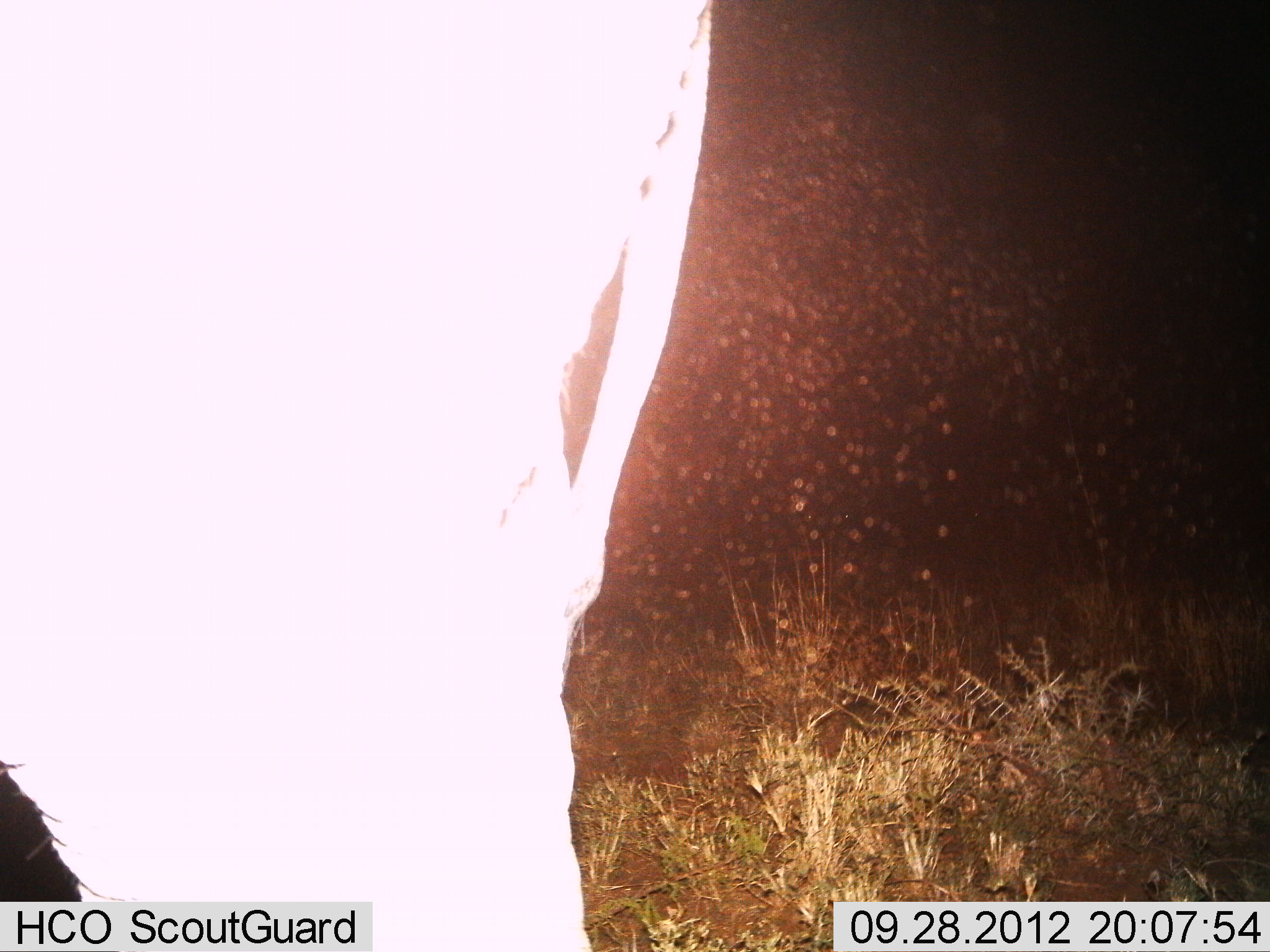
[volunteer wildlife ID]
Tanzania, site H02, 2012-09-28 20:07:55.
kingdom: Animalia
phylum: Chordata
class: Mammalia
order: Proboscidea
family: Elephantidae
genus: Loxodonta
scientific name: Loxodonta africana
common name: african bush elephant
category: elephant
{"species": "elephant (african bush elephant) (Loxodonta africana)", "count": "1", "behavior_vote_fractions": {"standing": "90%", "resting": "0%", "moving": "10%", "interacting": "0%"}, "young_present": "0%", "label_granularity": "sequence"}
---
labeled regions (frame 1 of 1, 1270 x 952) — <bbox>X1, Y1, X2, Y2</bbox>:
animal: <bbox>0, 2, 711, 950</bbox>